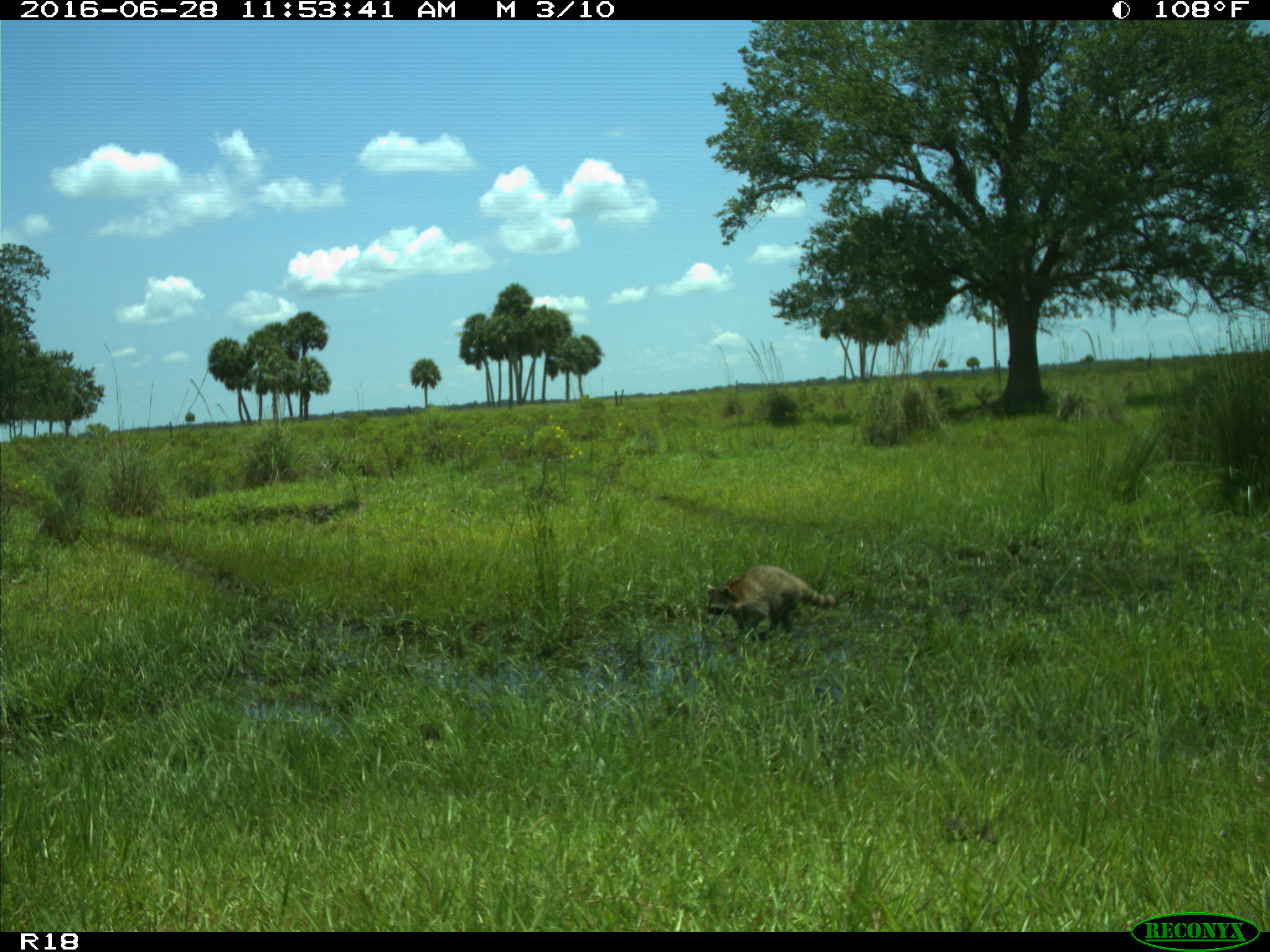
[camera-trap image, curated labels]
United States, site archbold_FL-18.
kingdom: Animalia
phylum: Chordata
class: Mammalia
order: Carnivora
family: Procyonidae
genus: Procyon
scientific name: Procyon lotor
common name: common raccoon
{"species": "Procyon lotor (common raccoon)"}